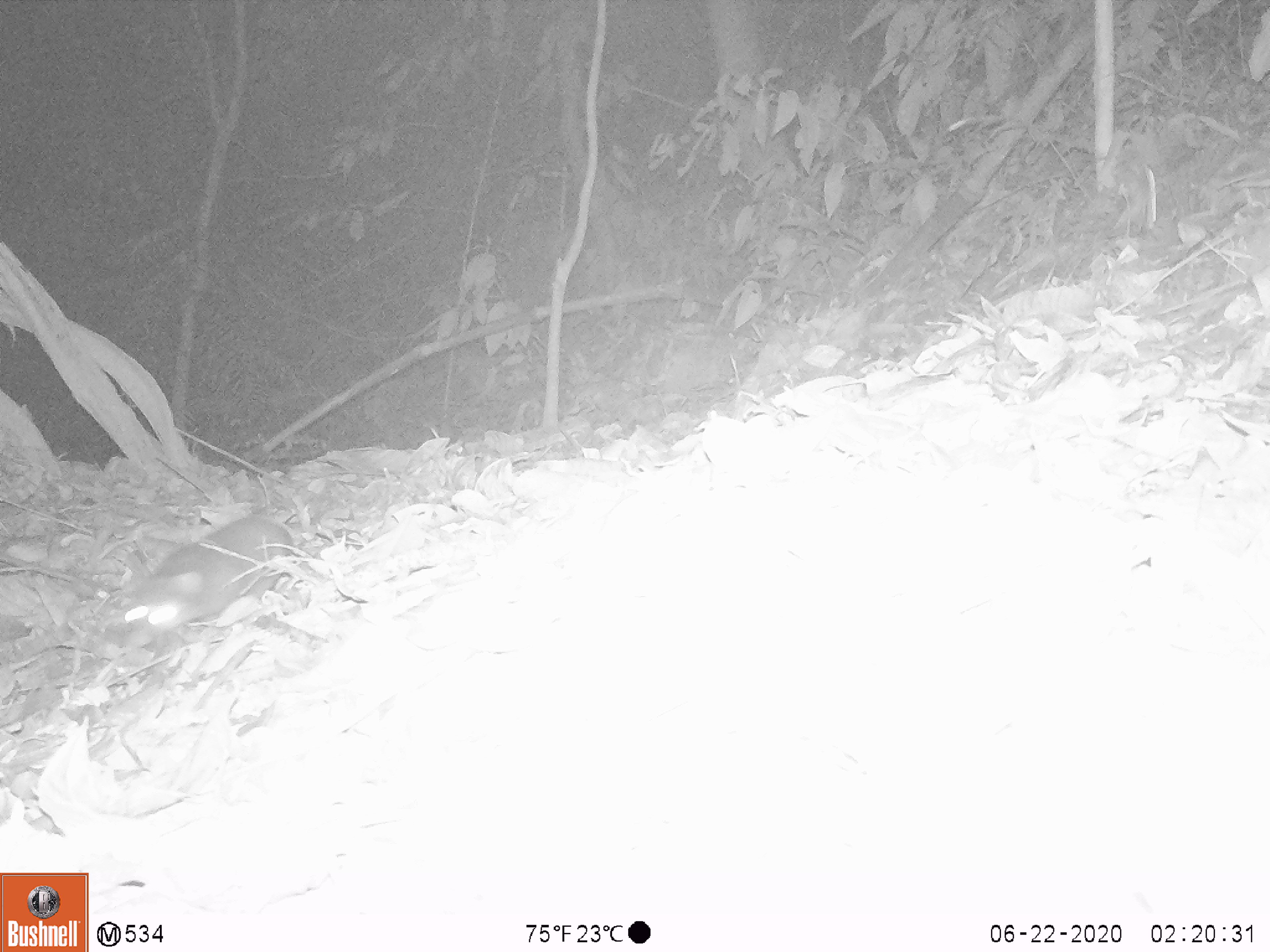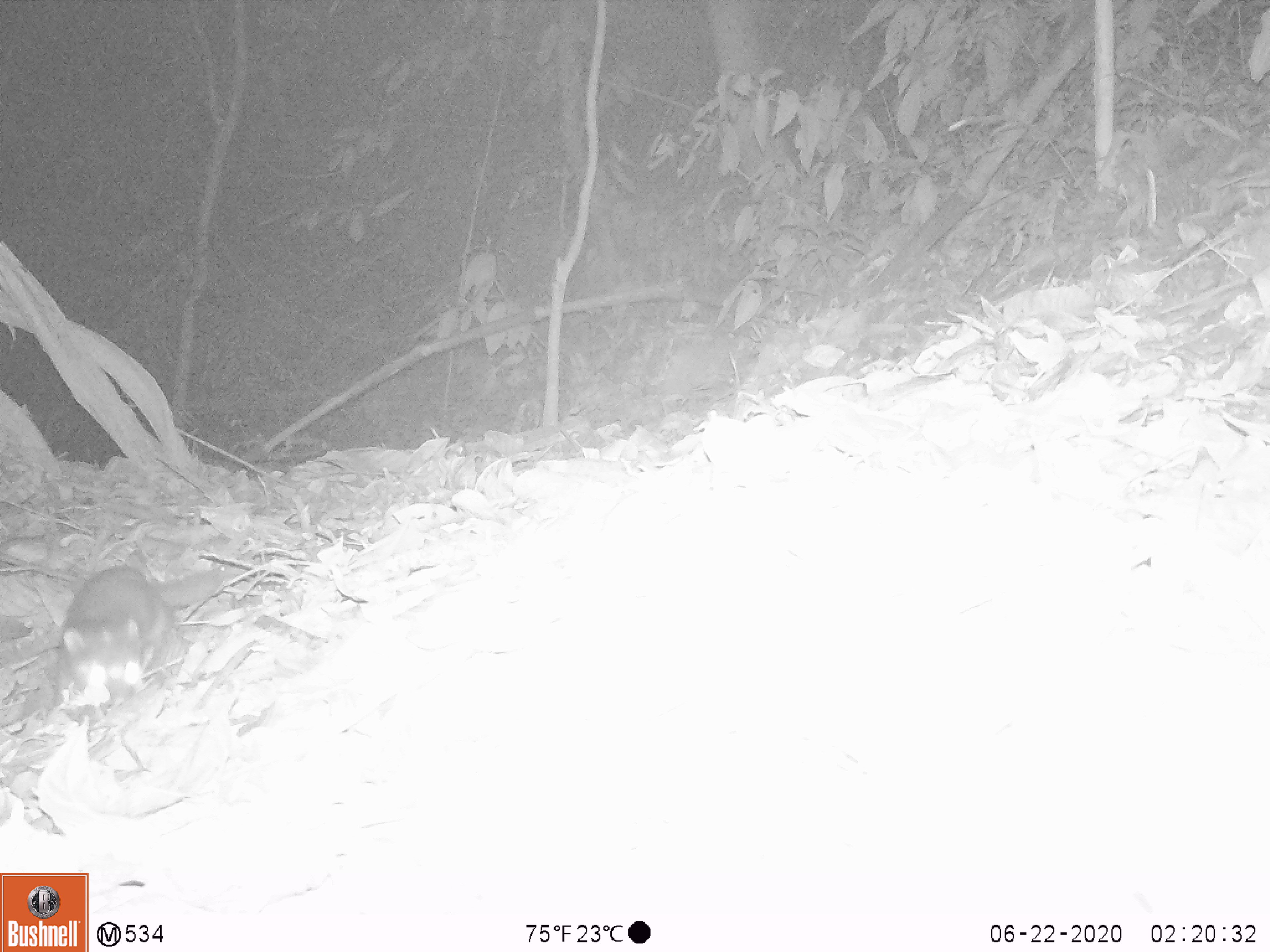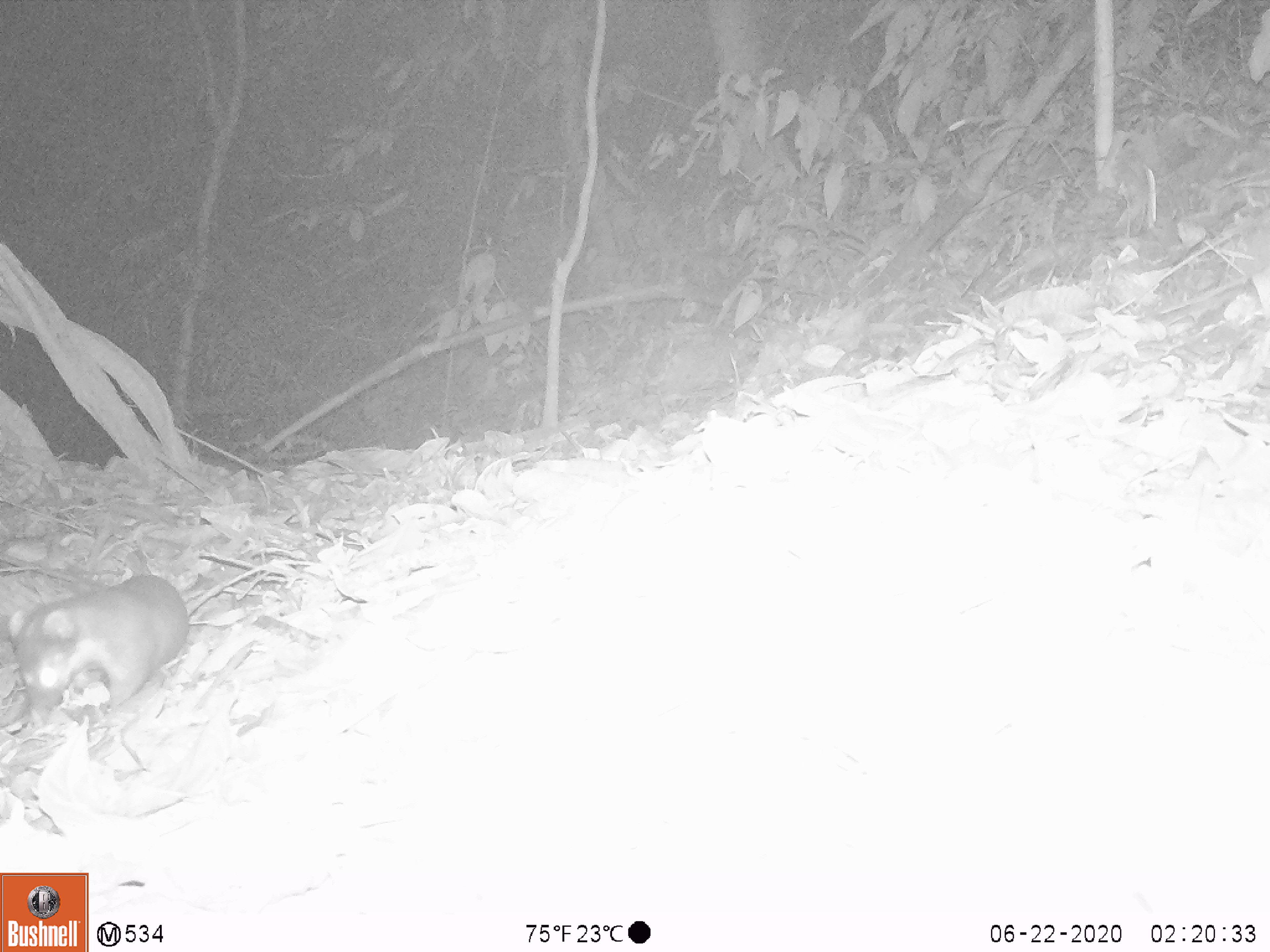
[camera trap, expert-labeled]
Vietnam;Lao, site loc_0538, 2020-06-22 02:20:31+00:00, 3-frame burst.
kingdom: Animalia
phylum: Chordata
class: Mammalia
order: Carnivora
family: Mustelidae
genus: Melogale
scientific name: Melogale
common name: ferret badger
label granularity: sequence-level